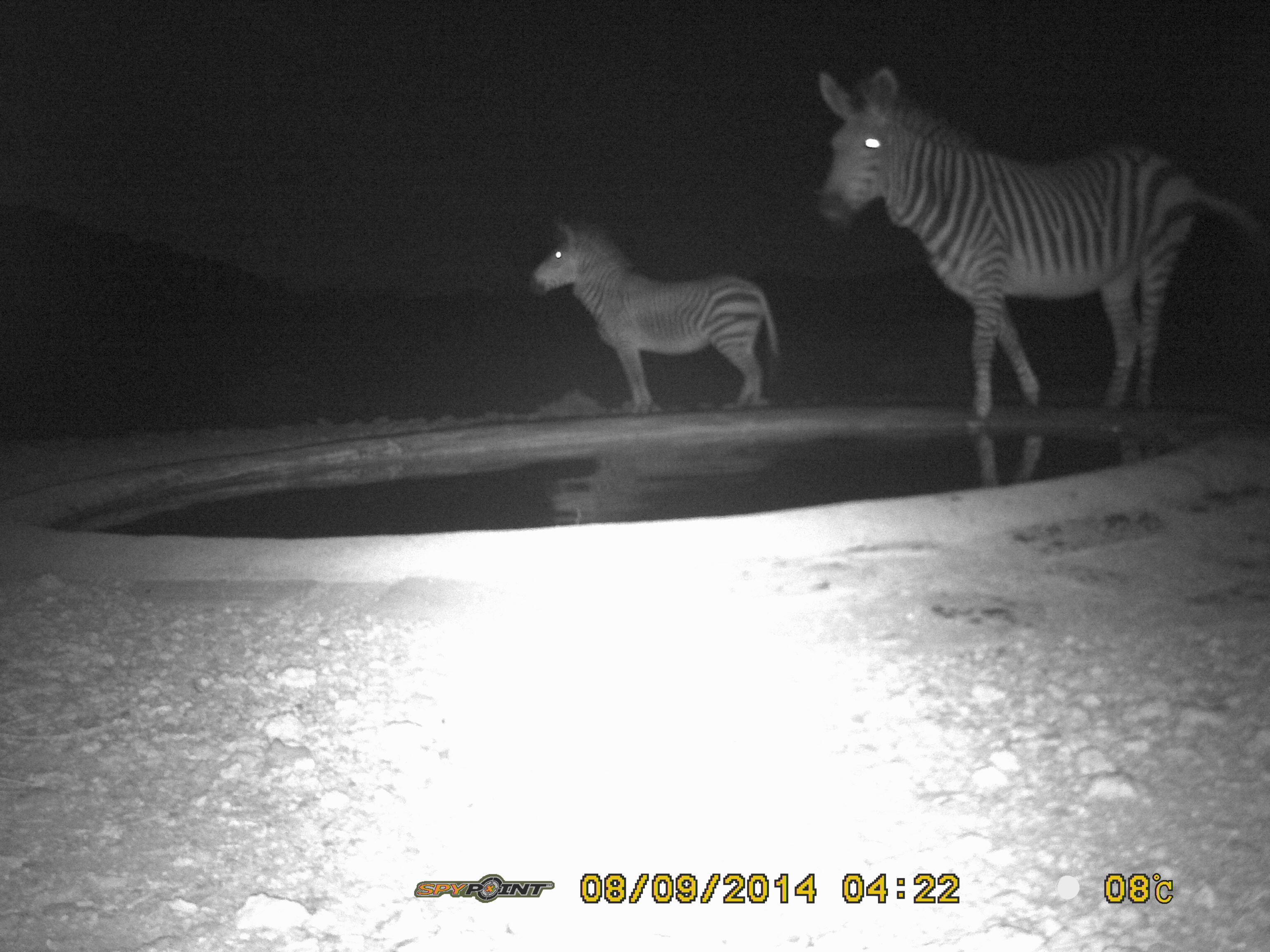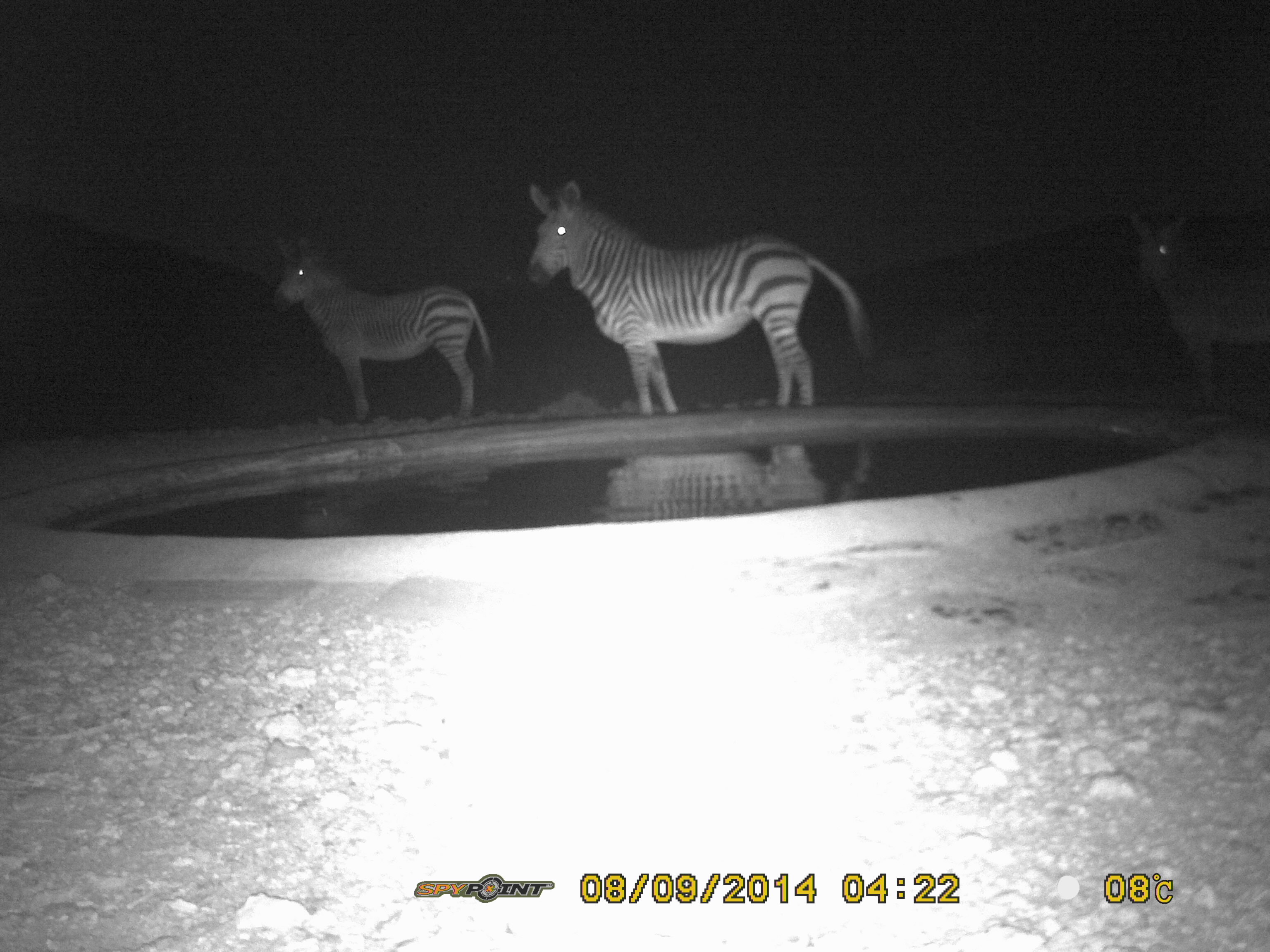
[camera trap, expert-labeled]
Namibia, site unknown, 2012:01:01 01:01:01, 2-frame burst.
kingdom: Animalia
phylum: Chordata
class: Mammalia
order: Perissodactyla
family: Equidae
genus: Equus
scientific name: Equus zebra hartmannae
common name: hartmann's mountain zebra